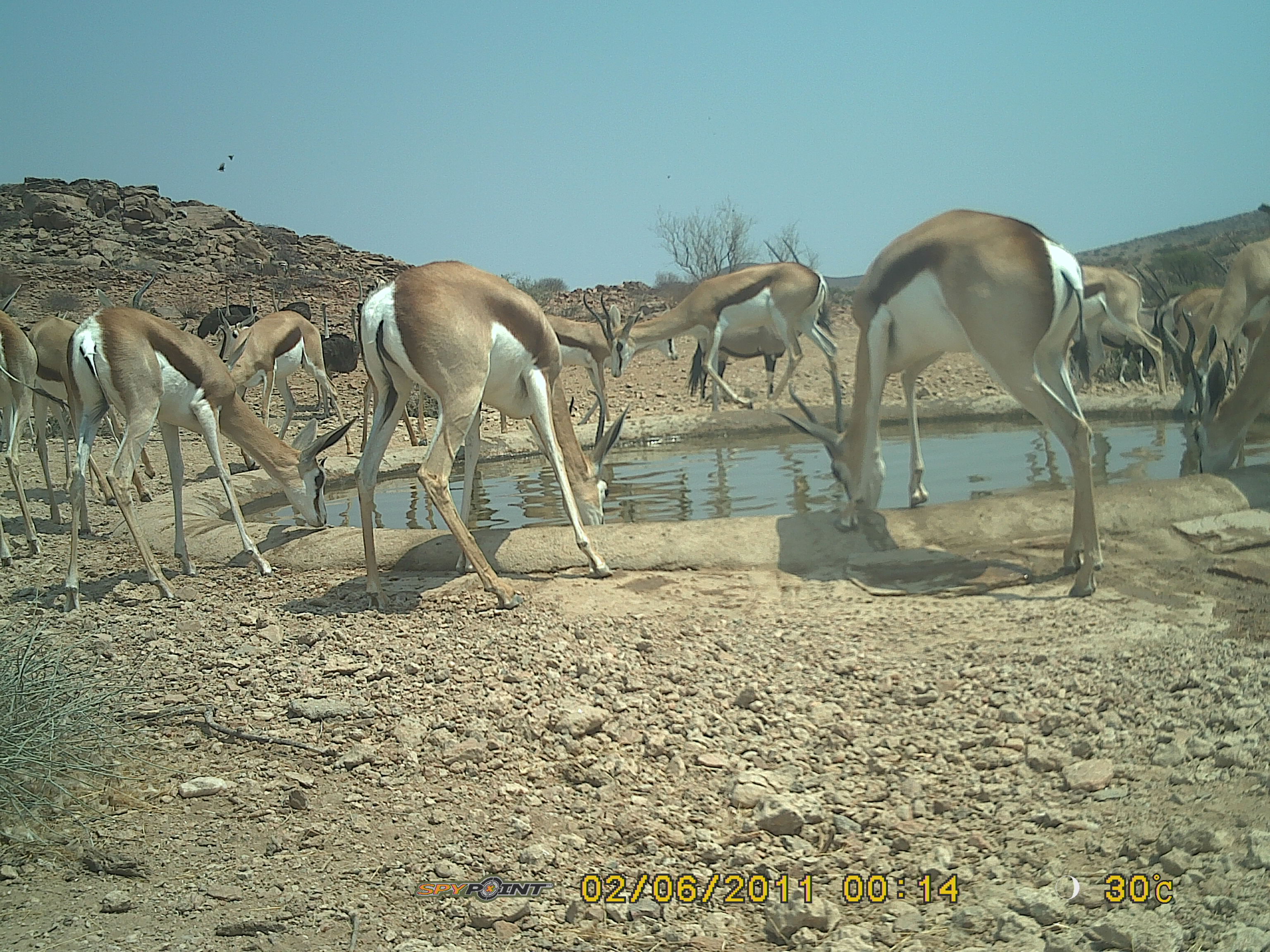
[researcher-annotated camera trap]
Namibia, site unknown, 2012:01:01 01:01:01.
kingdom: Animalia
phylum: Chordata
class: Mammalia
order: Artiodactyla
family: Bovidae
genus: Antidorcas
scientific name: Antidorcas marsupialis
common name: springbok